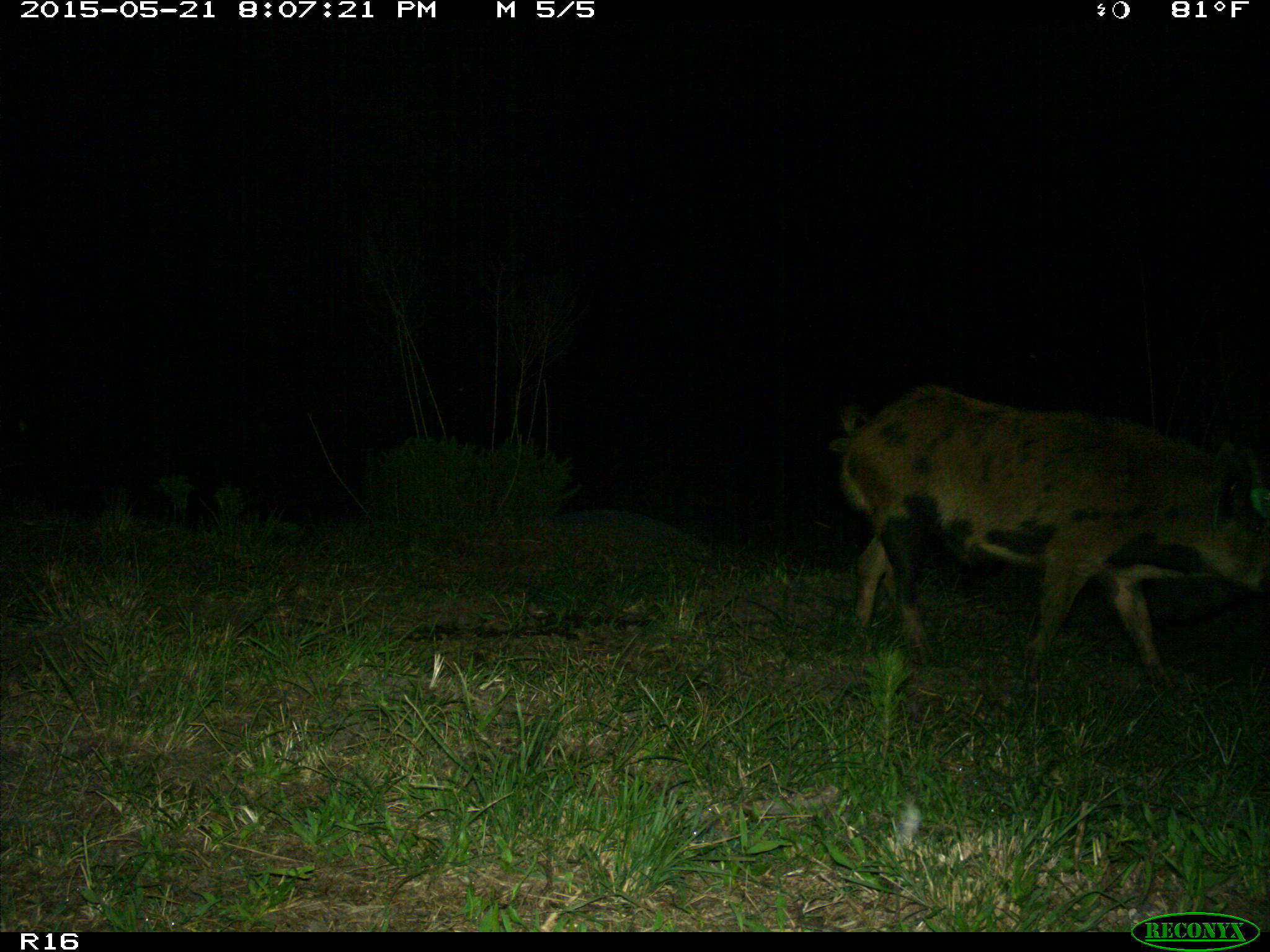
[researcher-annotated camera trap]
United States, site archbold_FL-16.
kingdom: Animalia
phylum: Chordata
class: Mammalia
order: Artiodactyla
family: Suidae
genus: Sus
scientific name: Sus scrofa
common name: wild boar